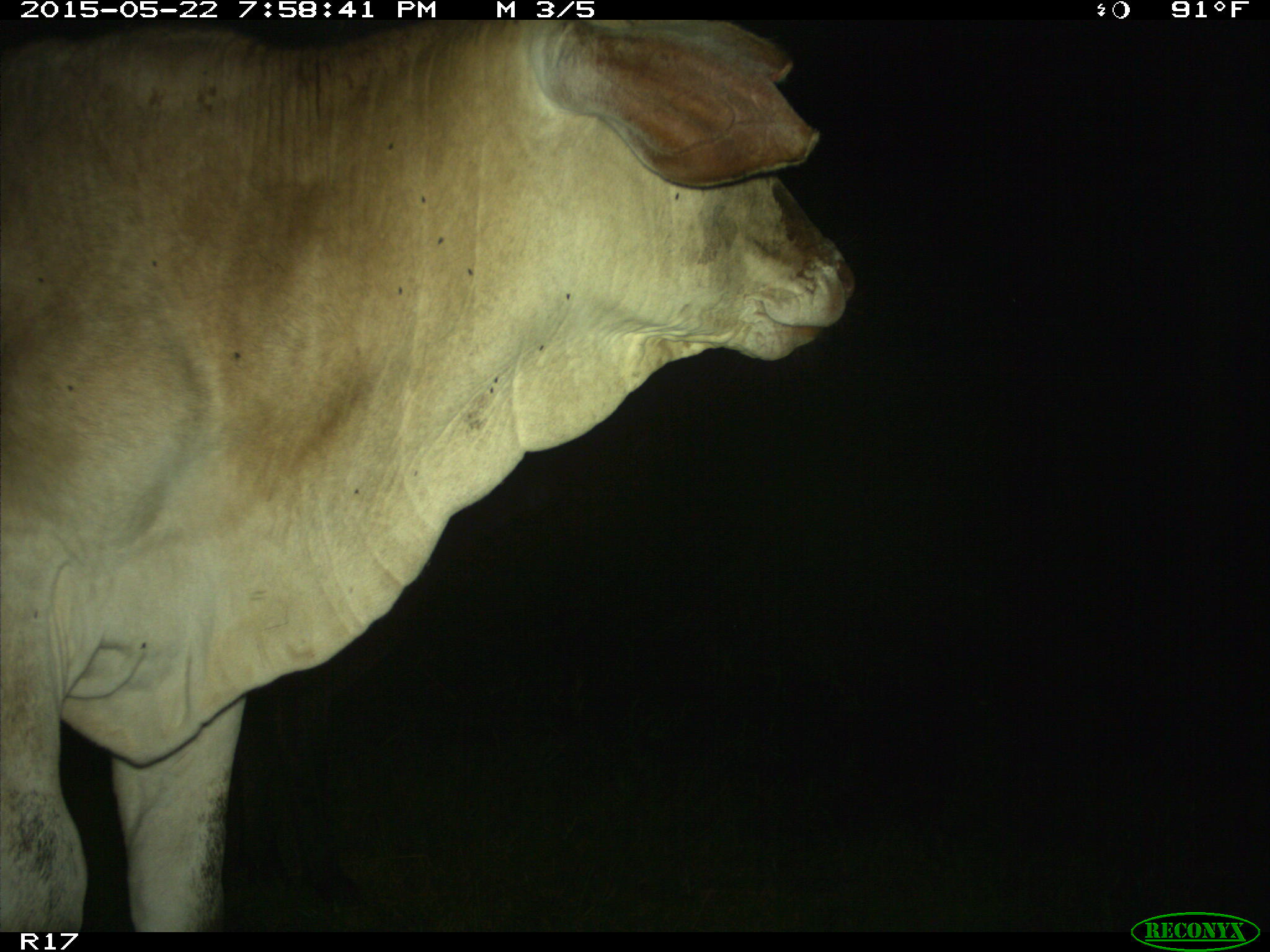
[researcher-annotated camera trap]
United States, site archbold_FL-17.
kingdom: Animalia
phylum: Chordata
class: Mammalia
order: Artiodactyla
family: Bovidae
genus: Bos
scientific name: Bos taurus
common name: domestic cow